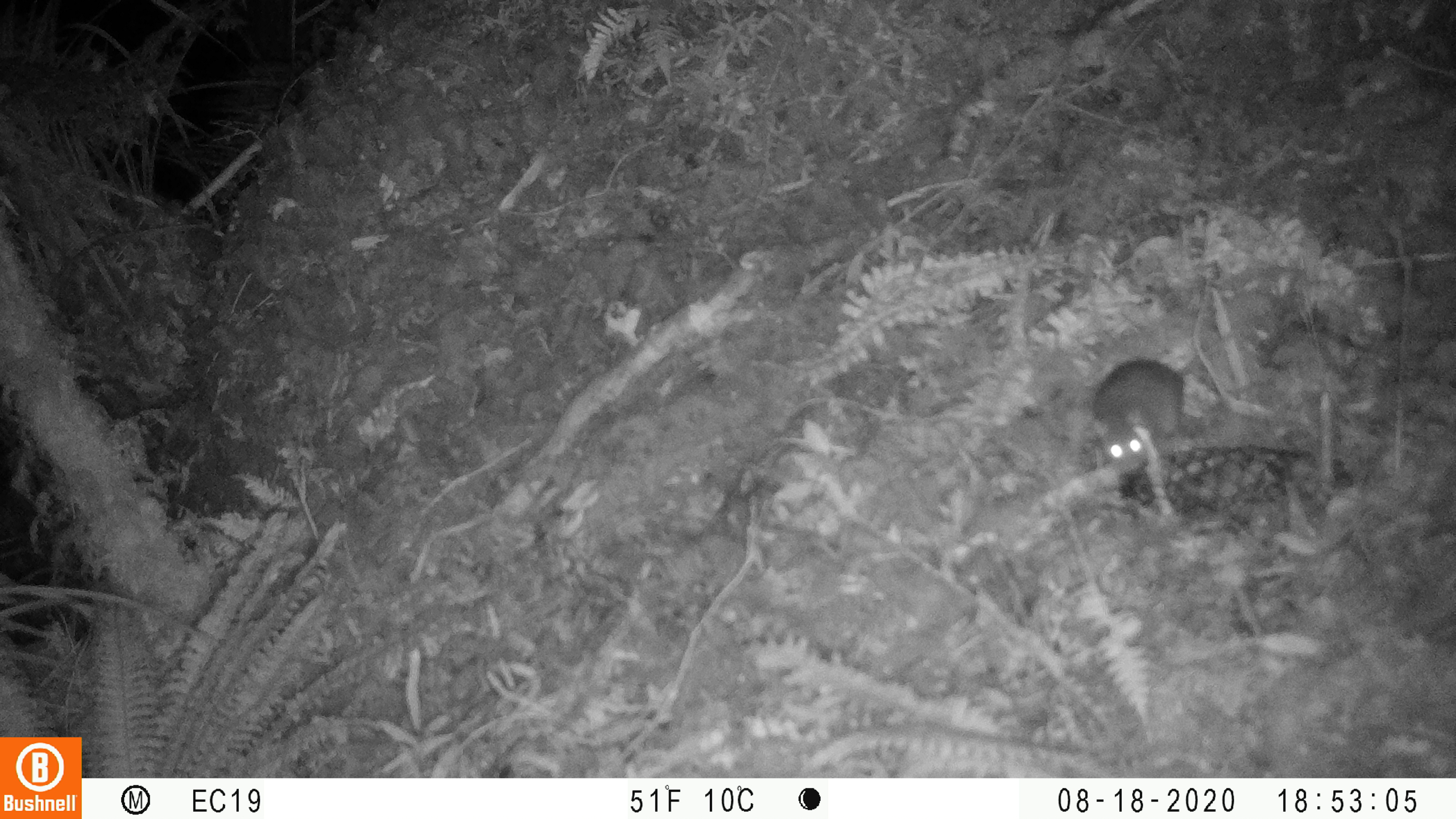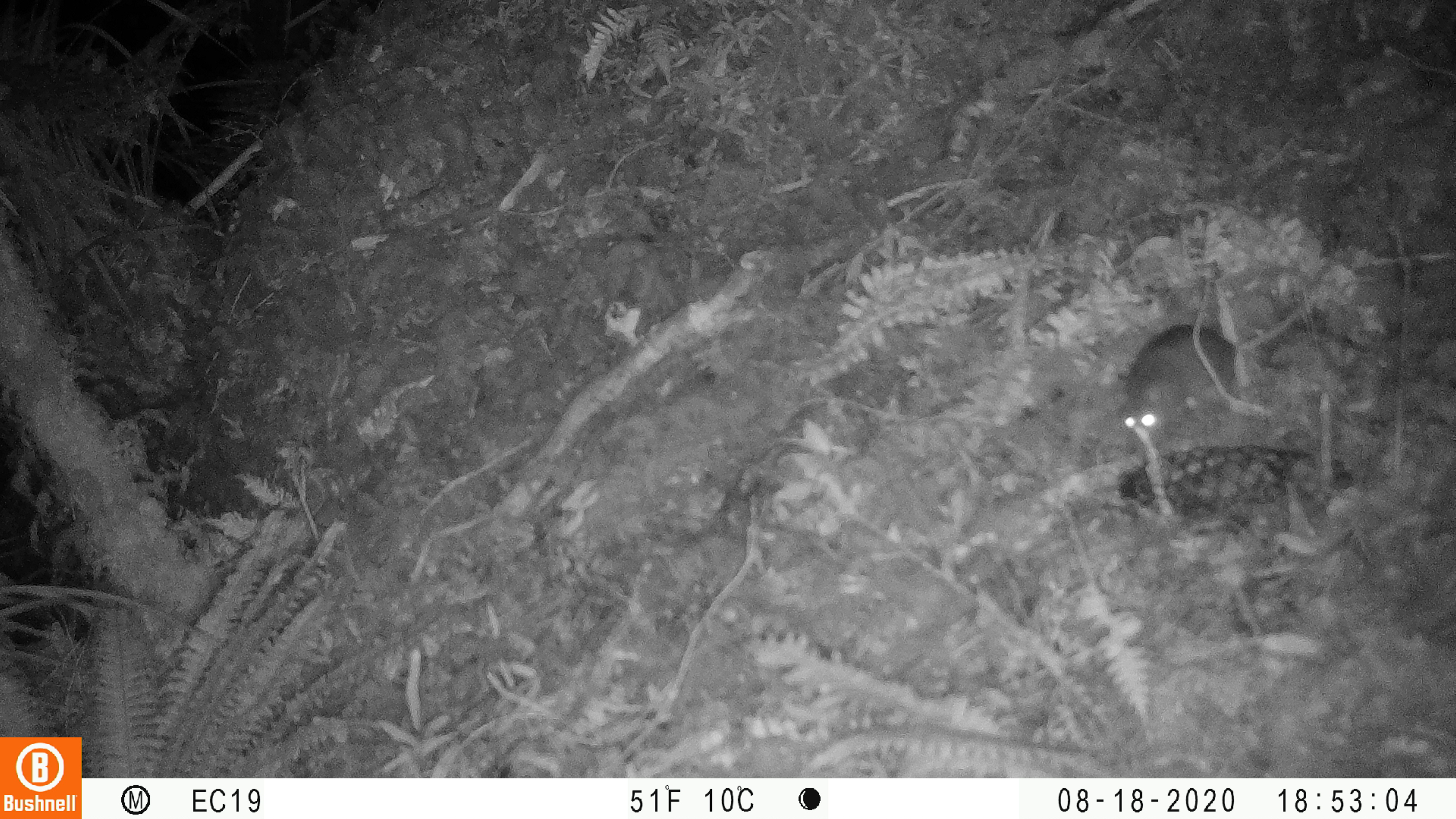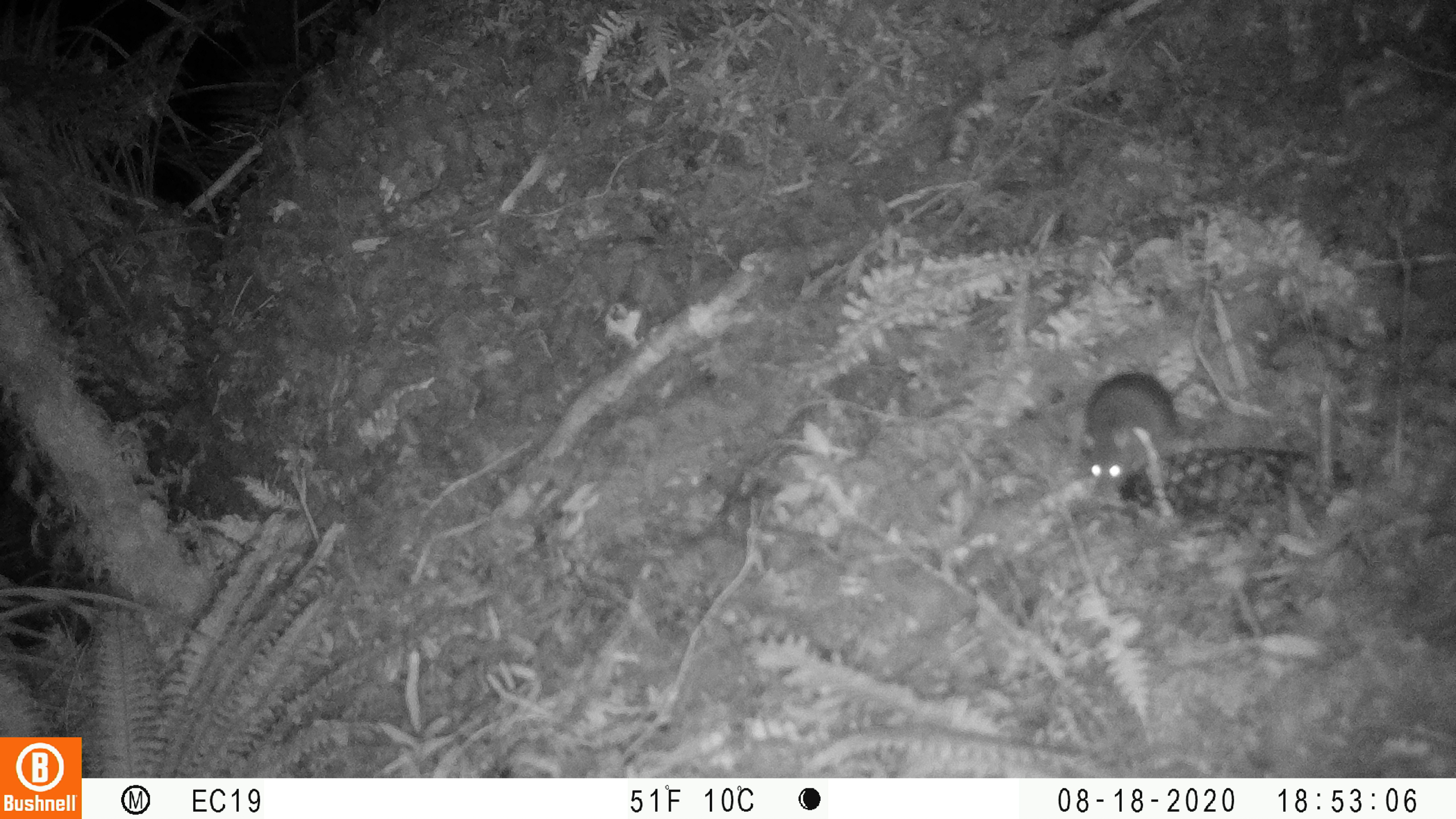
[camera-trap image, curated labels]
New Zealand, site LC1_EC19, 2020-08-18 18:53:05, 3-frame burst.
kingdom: Animalia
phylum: Chordata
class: Mammalia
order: Rodentia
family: Muridae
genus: Rattus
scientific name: Rattus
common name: rat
Rat (Rattus).